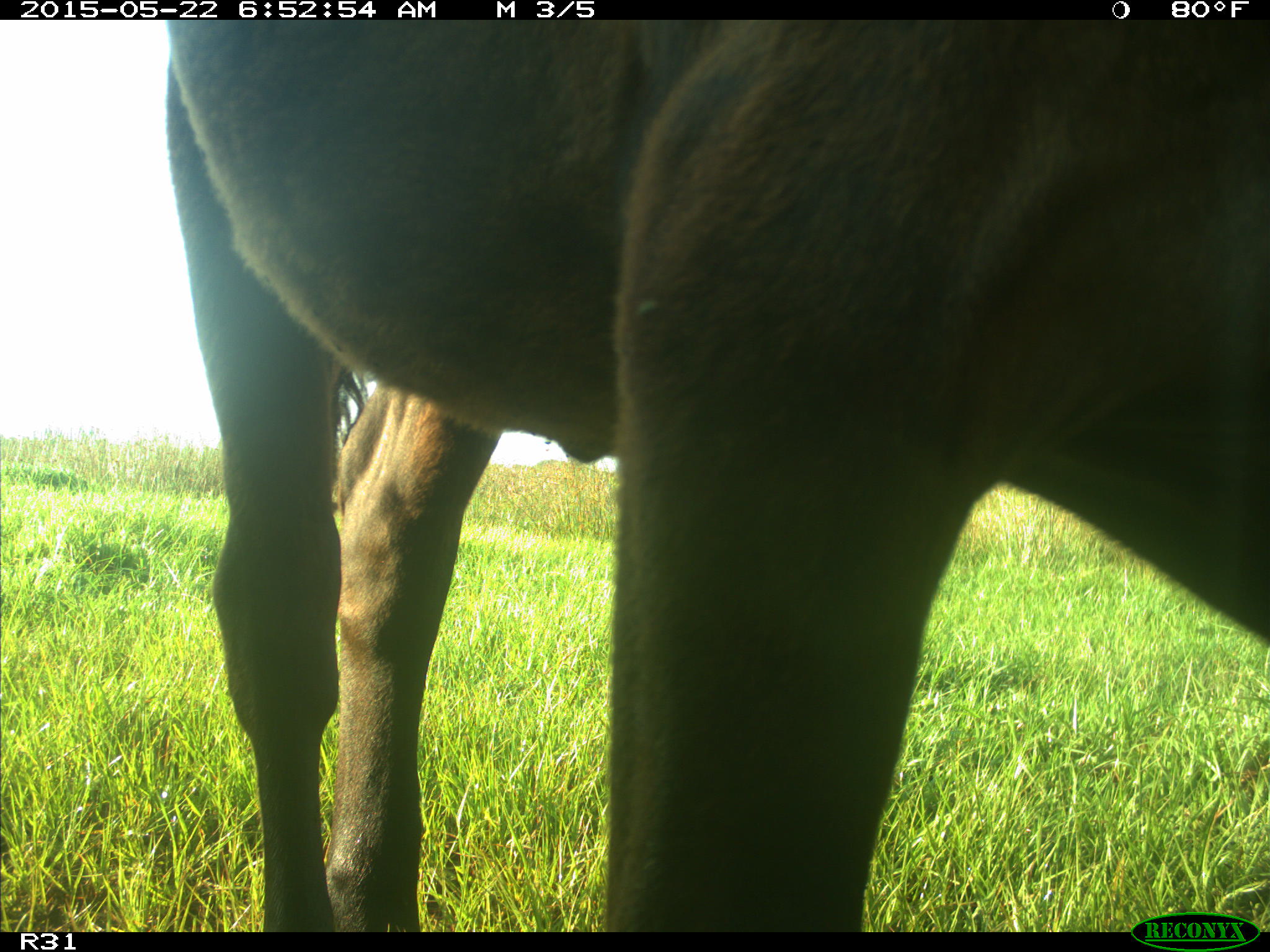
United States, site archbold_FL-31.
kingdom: Animalia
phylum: Chordata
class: Mammalia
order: Artiodactyla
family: Bovidae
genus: Bos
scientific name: Bos taurus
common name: domestic cow